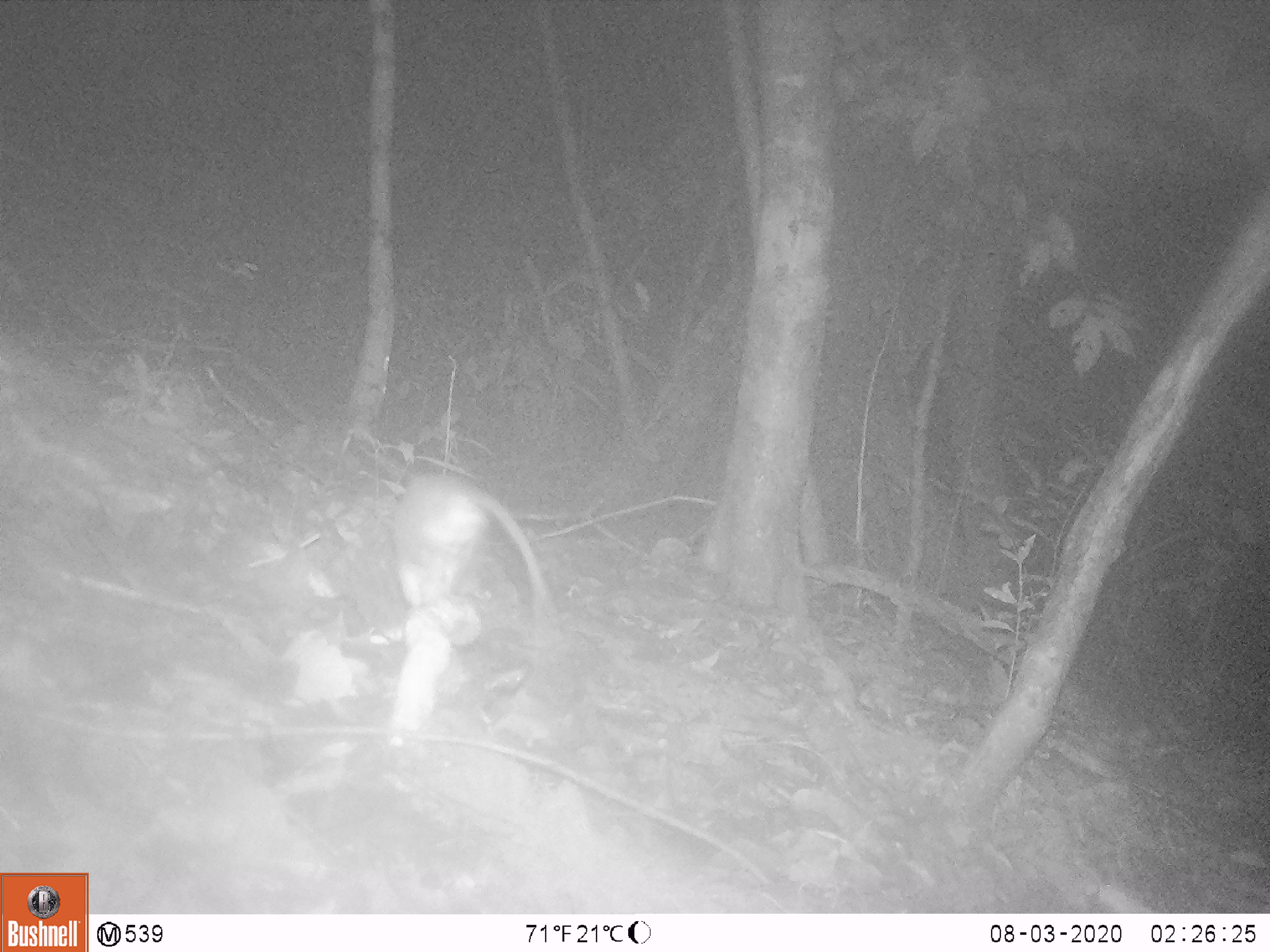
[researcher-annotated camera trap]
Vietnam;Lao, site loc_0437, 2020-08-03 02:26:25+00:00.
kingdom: Animalia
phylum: Chordata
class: Mammalia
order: Rodentia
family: Muridae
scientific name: Muridae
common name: old-world mice and rats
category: unidentified murid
Unidentified murid (old-world mice and rats) (Muridae). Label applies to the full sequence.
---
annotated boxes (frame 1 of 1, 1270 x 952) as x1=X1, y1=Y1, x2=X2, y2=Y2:
unidentified murid: x1=390, y1=472, x2=557, y2=618